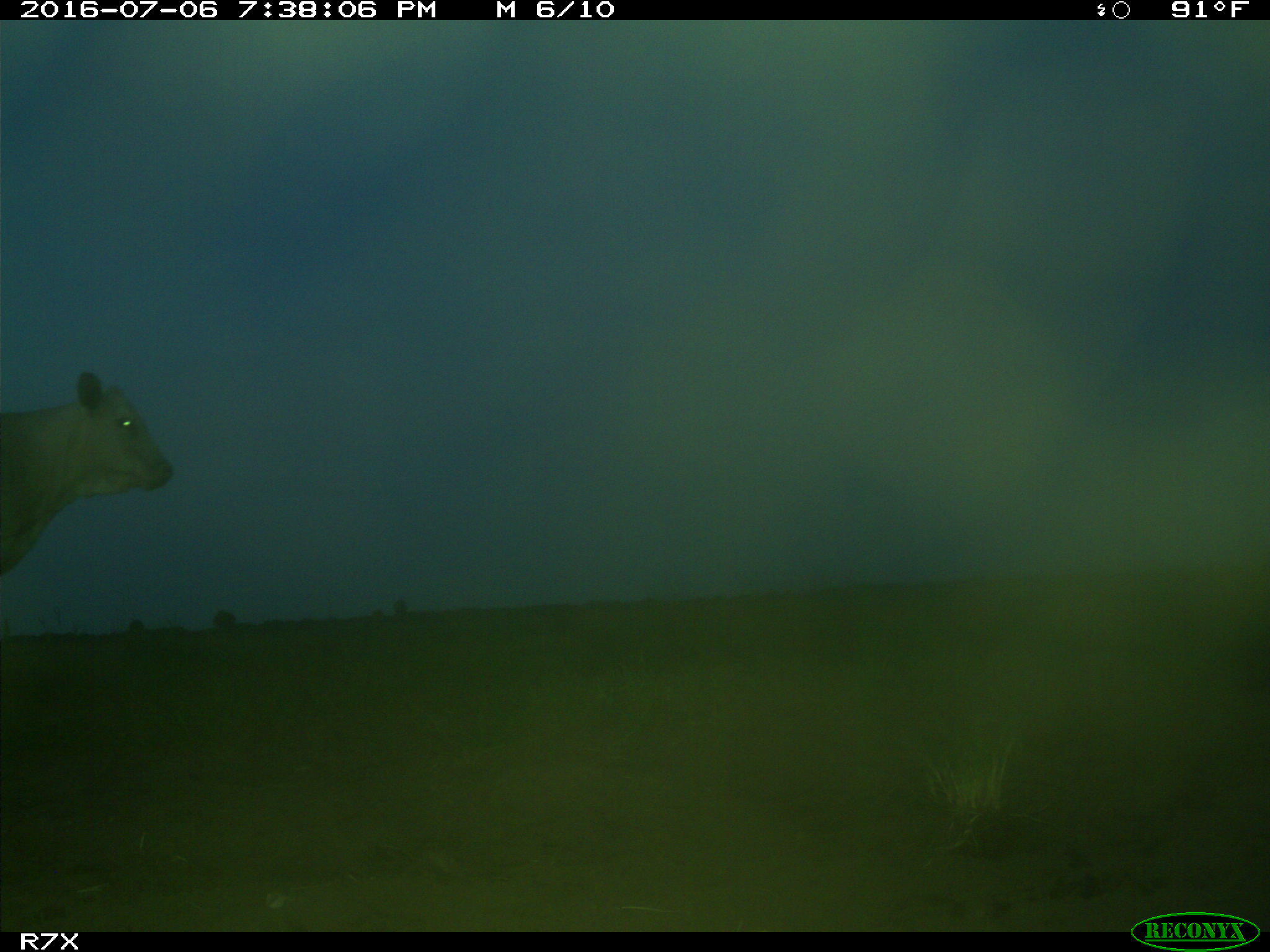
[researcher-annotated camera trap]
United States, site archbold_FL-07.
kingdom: Animalia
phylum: Chordata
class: Mammalia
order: Artiodactyla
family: Bovidae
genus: Bos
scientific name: Bos taurus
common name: domestic cow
Bos taurus (domestic cow).